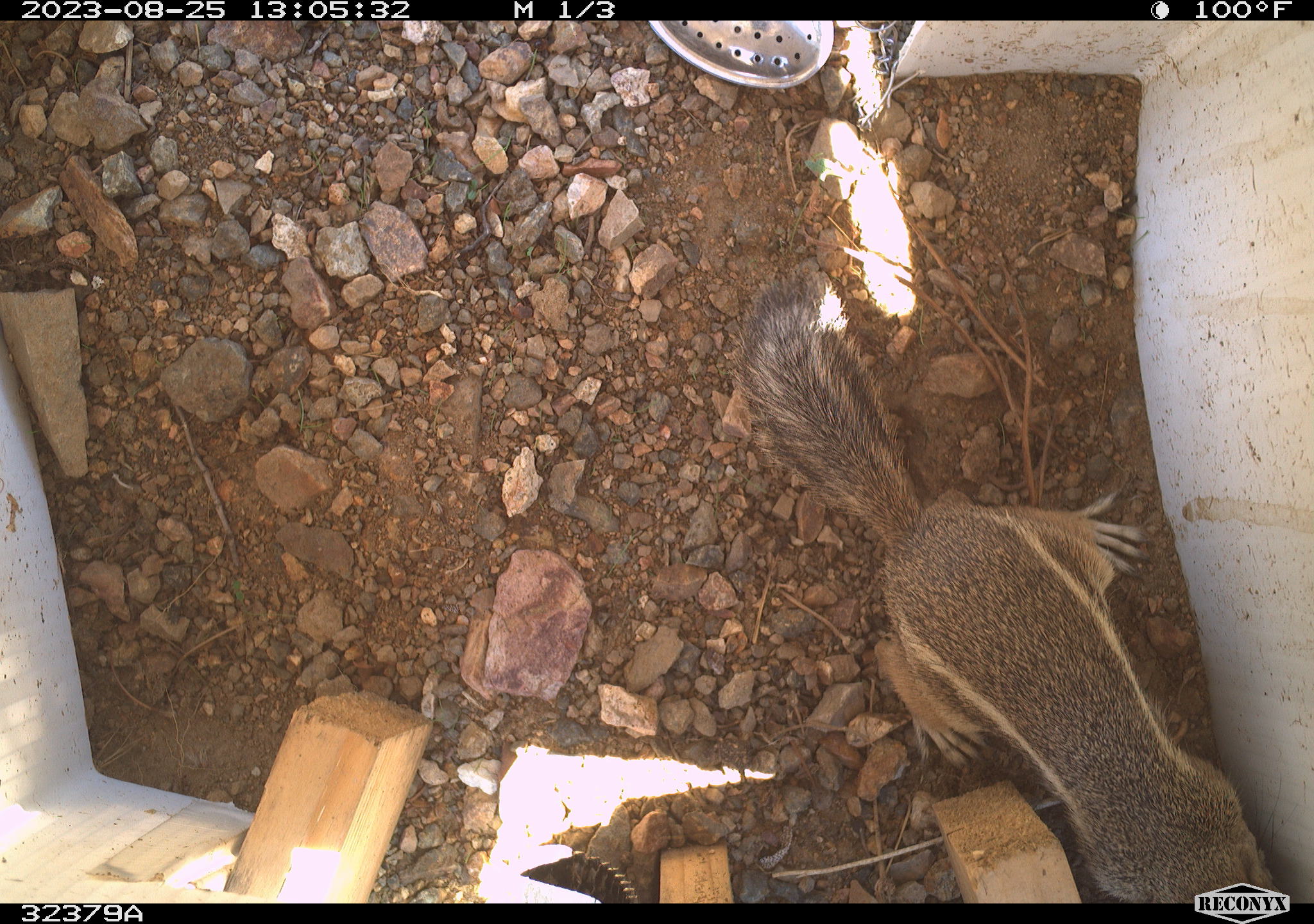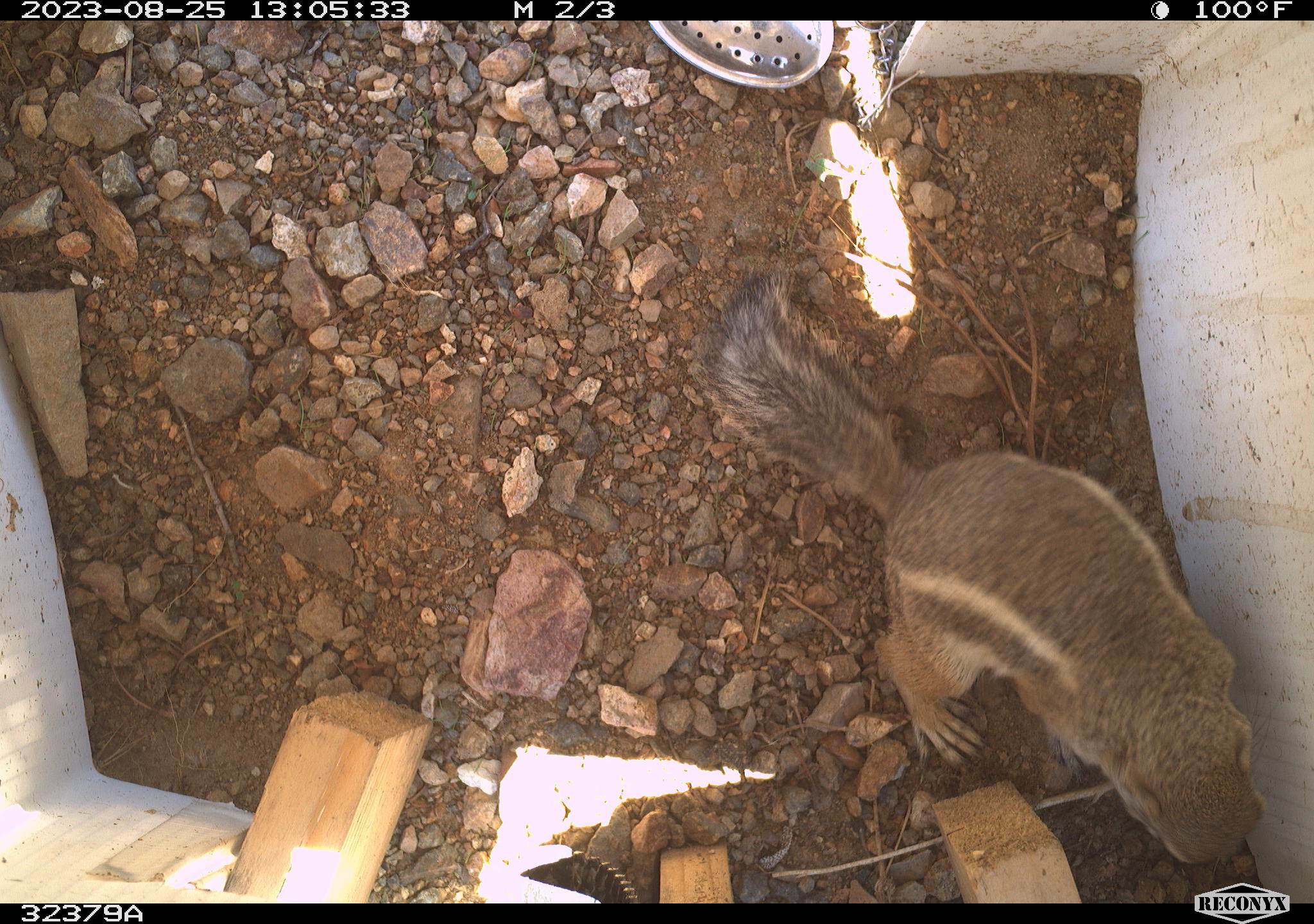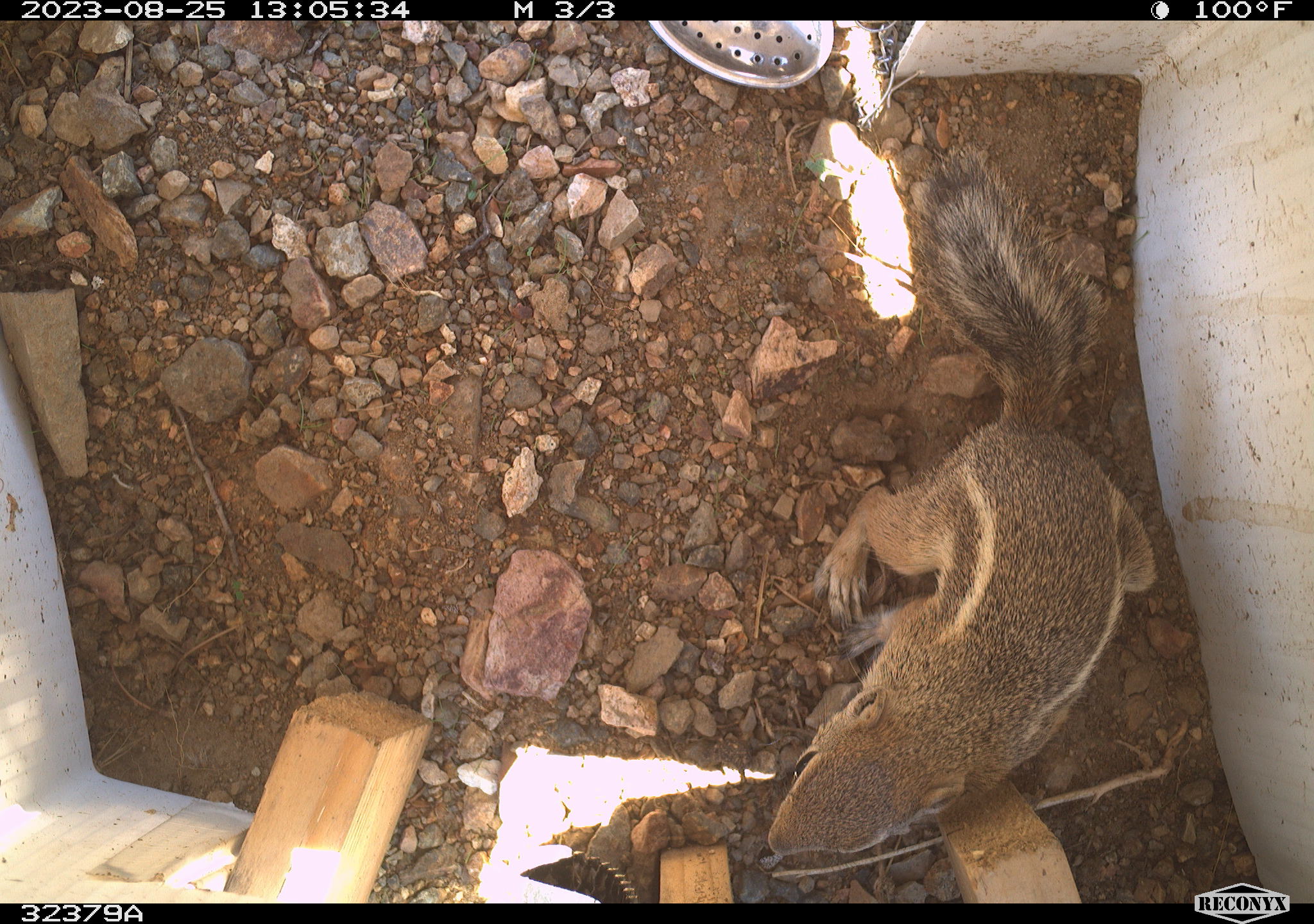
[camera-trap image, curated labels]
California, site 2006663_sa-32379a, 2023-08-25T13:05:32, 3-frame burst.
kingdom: Animalia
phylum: Chordata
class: Mammalia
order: Rodentia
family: Sciuridae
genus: Ammospermophilus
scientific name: Ammospermophilus leucurus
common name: white-tailed antelope squirrel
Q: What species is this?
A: White-tailed antelope squirrel (Ammospermophilus leucurus).